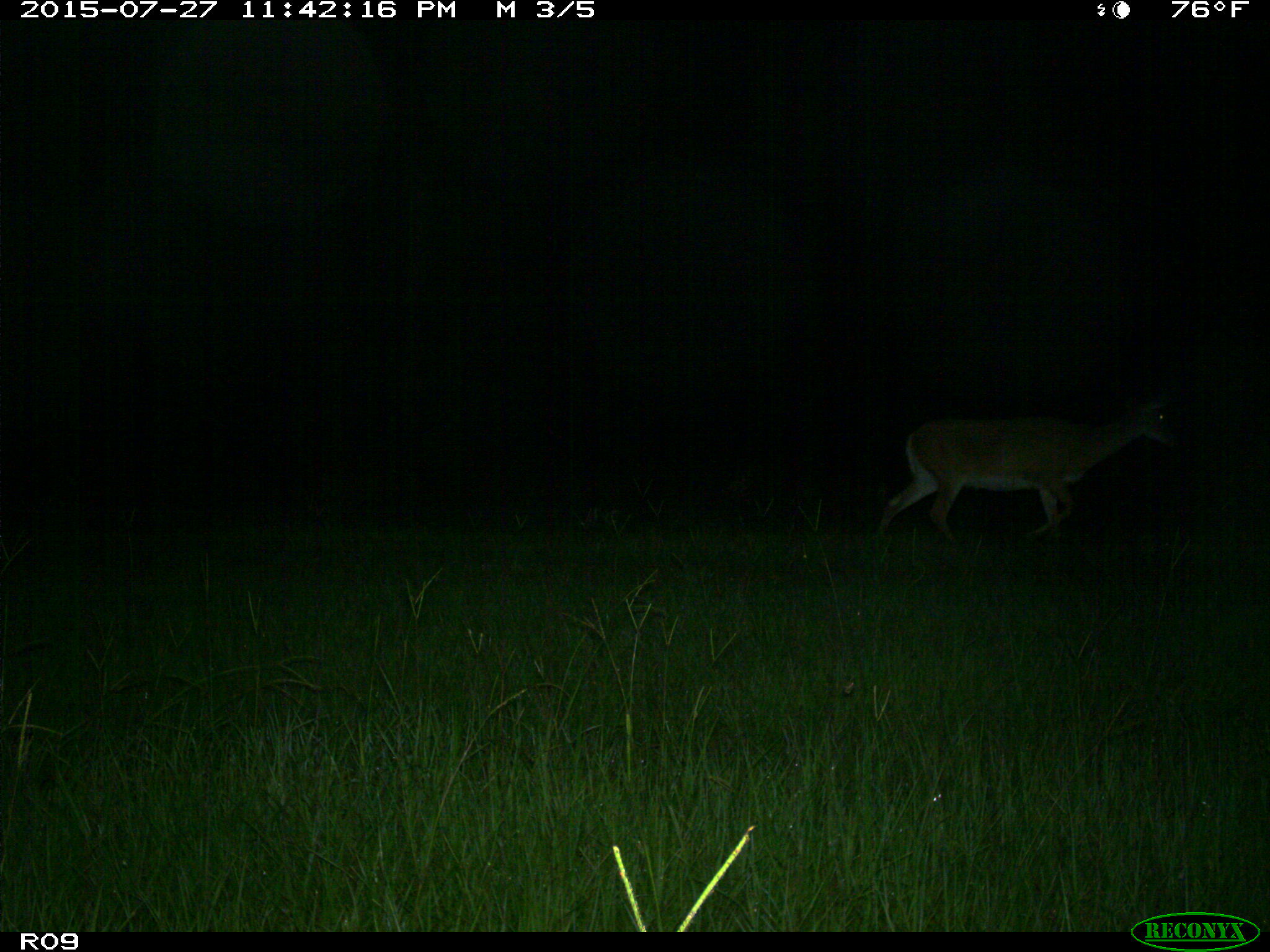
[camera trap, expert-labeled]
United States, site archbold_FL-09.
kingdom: Animalia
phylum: Chordata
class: Mammalia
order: Artiodactyla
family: Cervidae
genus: Odocoileus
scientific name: Odocoileus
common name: deer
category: unidentified deer